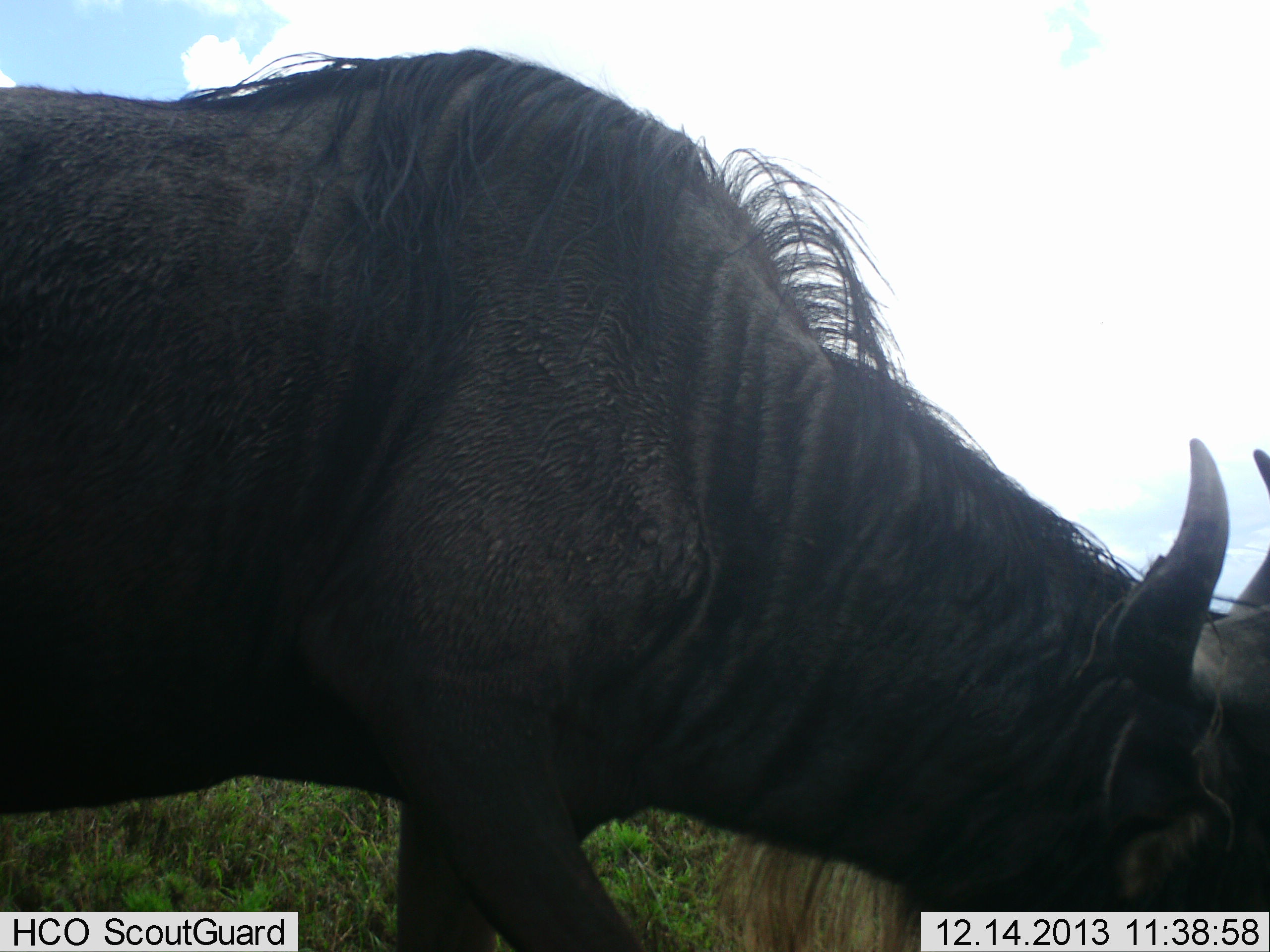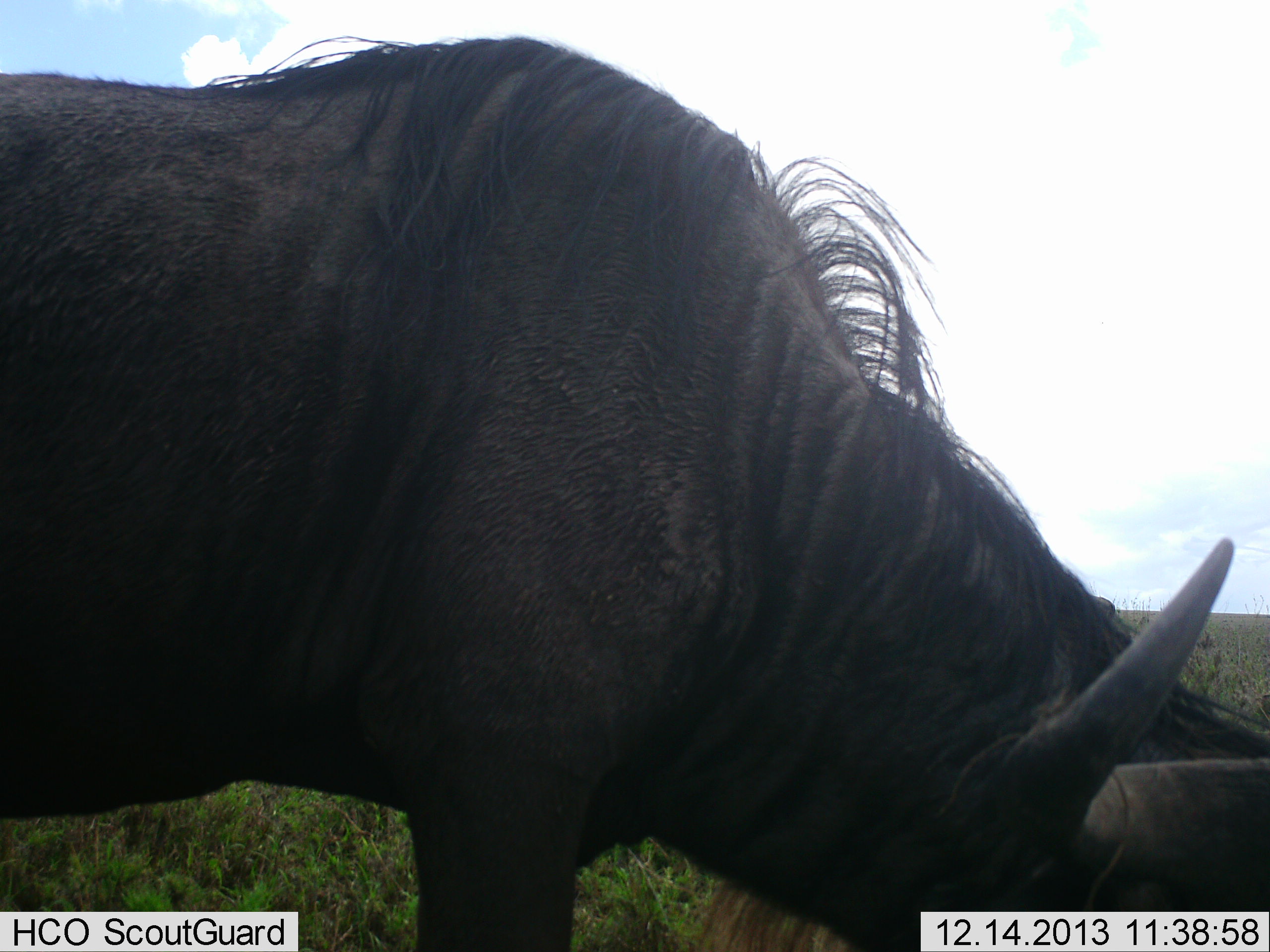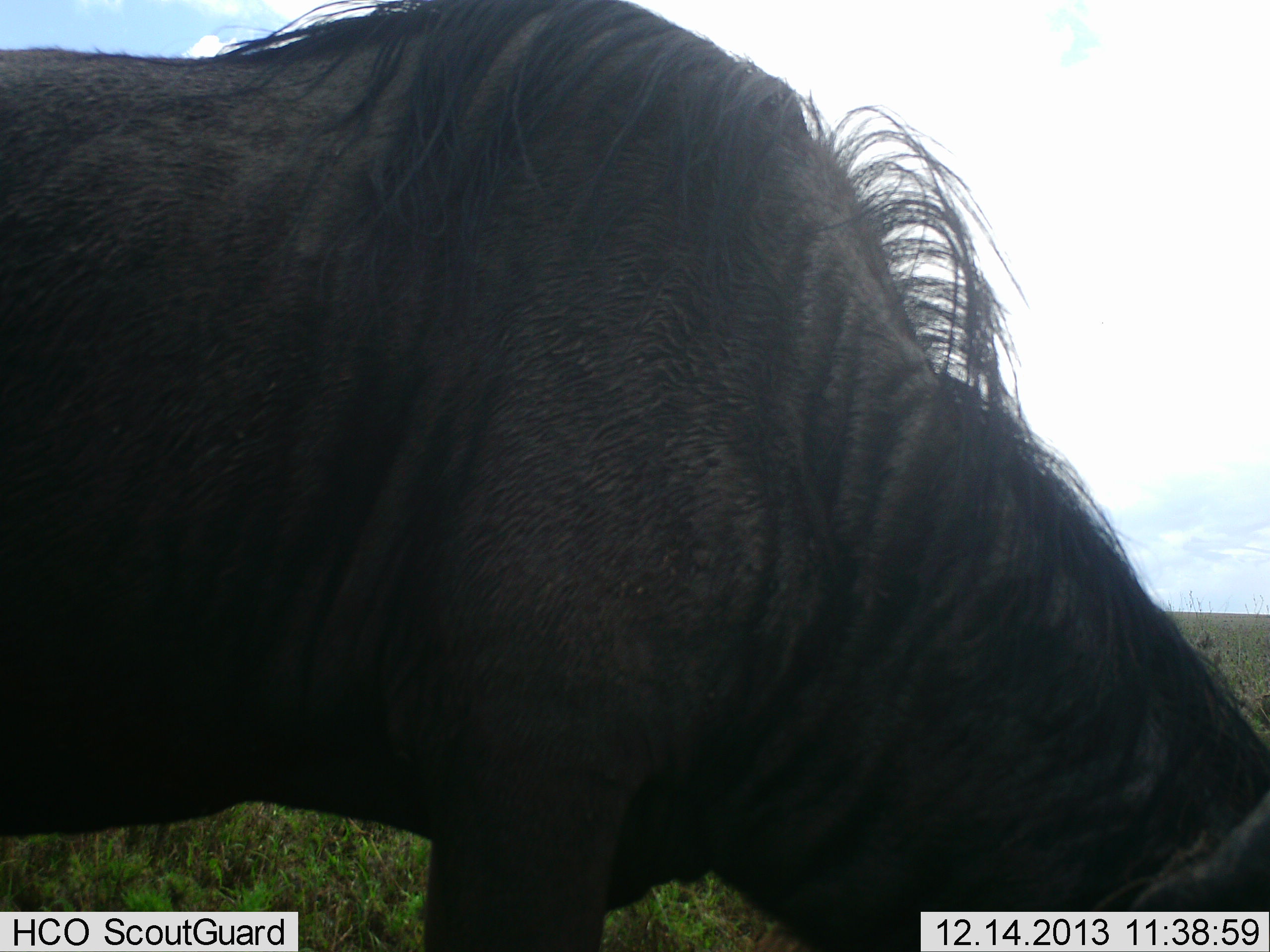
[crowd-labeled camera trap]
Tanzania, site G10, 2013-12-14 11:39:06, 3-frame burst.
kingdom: Animalia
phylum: Chordata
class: Mammalia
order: Artiodactyla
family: Bovidae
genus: Connochaetes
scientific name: Connochaetes taurinus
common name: blue wildebeest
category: wildebeest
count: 1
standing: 30%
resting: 0%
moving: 0%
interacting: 0%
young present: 0%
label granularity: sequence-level